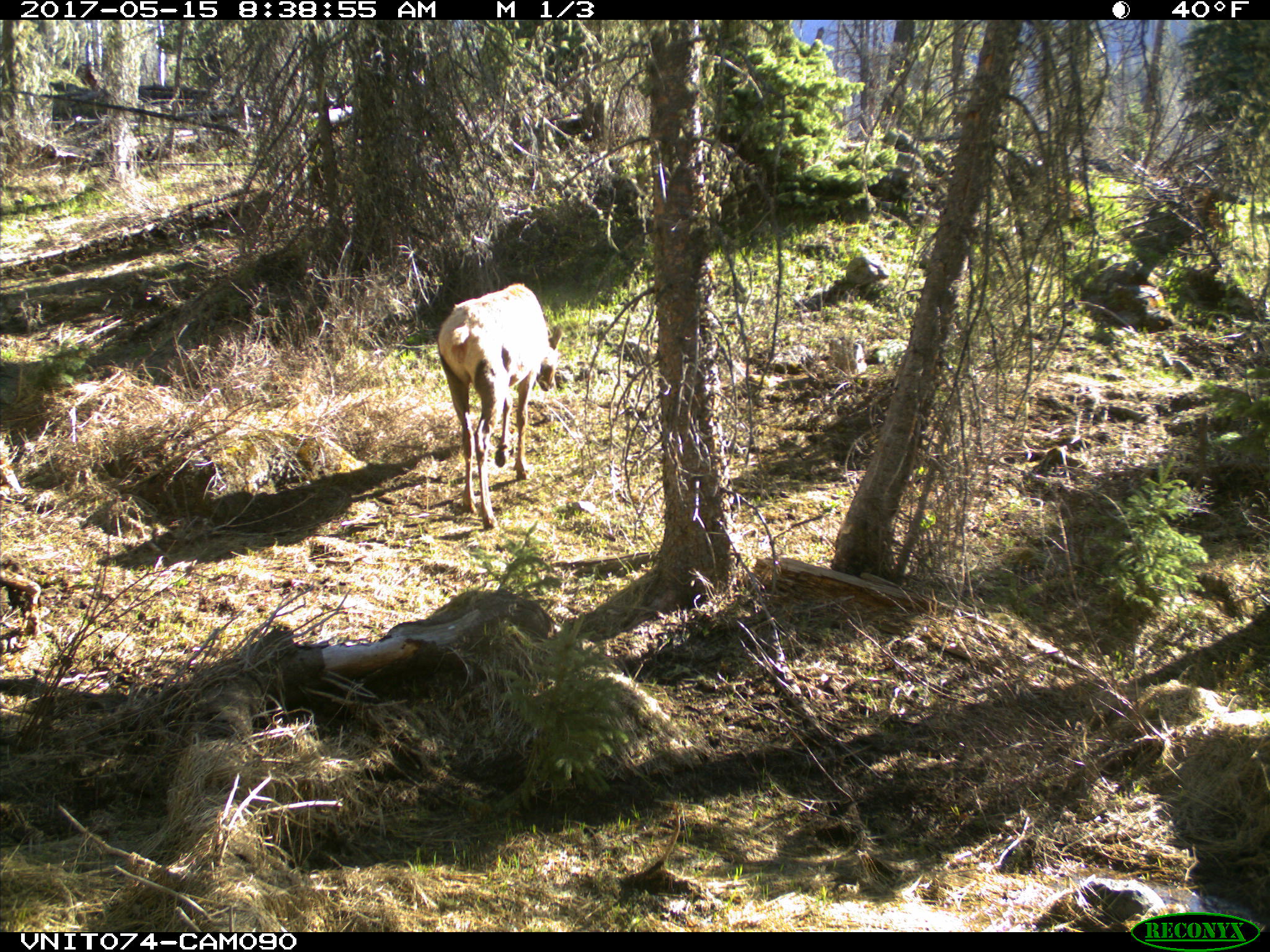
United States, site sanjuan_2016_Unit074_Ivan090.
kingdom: Animalia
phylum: Chordata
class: Mammalia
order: Artiodactyla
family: Cervidae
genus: Cervus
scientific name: Cervus elaphus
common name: red deer